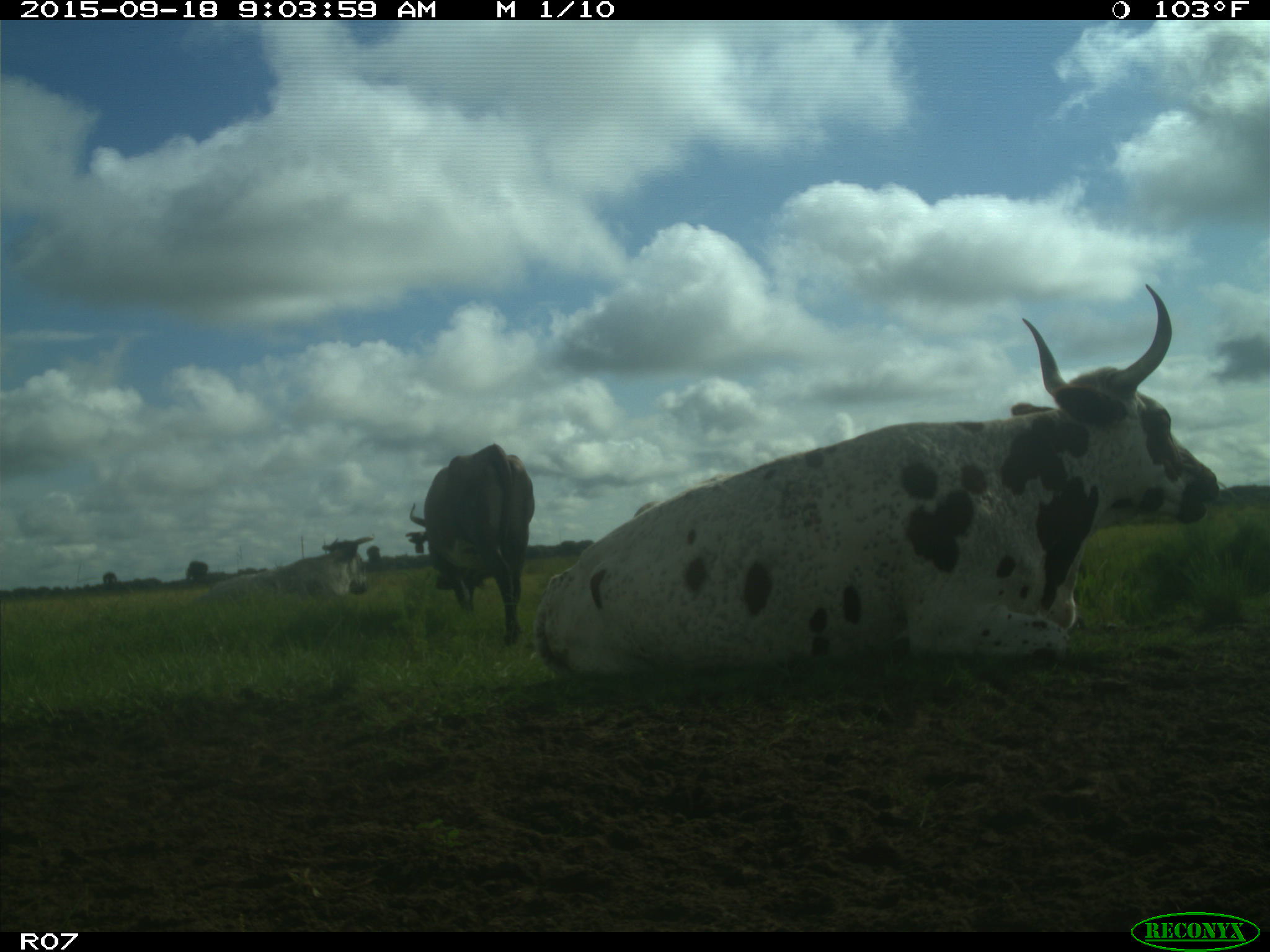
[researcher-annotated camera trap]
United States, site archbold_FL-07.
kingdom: Animalia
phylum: Chordata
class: Mammalia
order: Artiodactyla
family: Bovidae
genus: Bos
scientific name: Bos taurus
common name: domestic cow